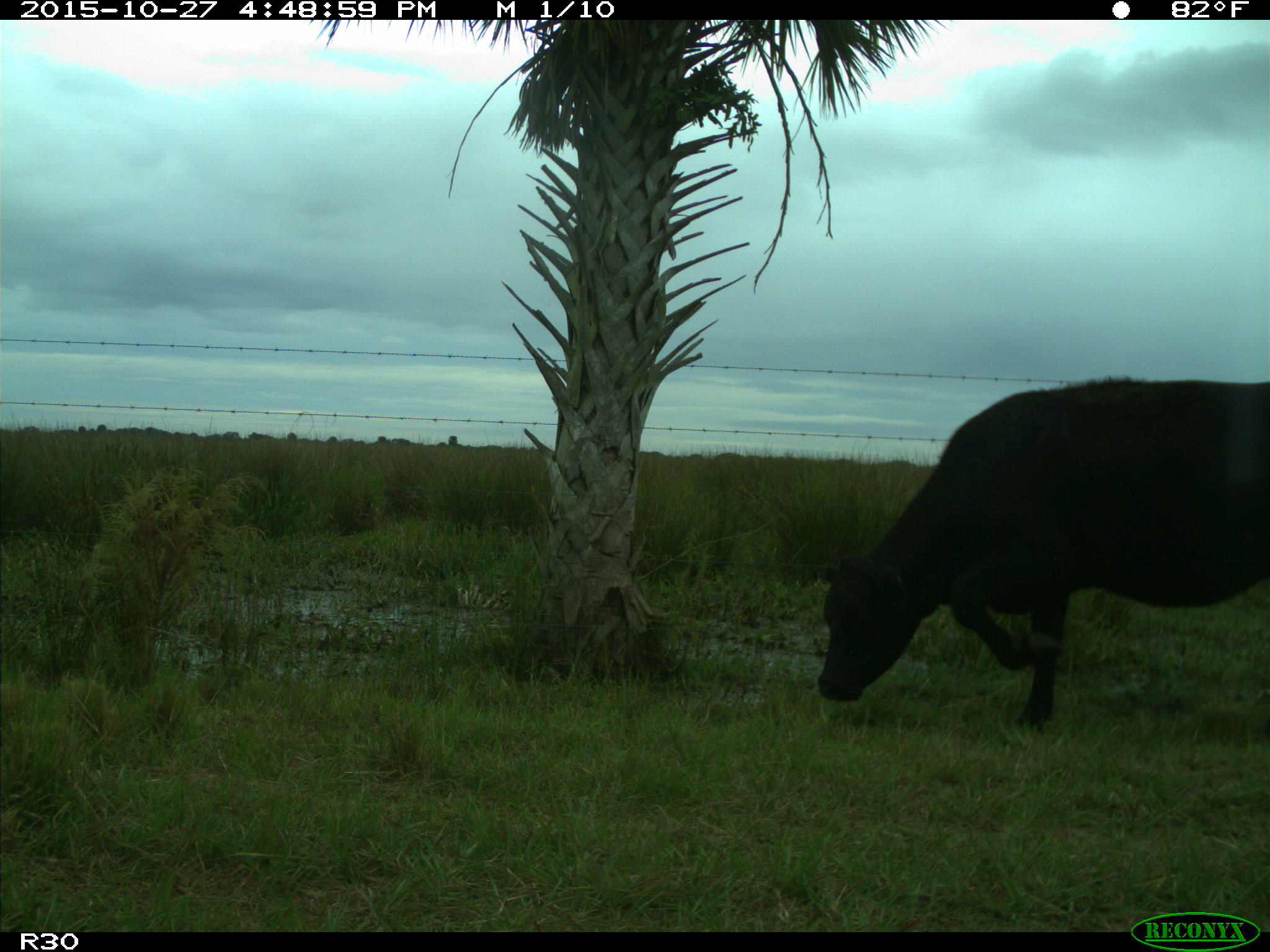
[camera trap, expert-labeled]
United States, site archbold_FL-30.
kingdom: Animalia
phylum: Chordata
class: Mammalia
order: Artiodactyla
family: Bovidae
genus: Bos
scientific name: Bos taurus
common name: domestic cow